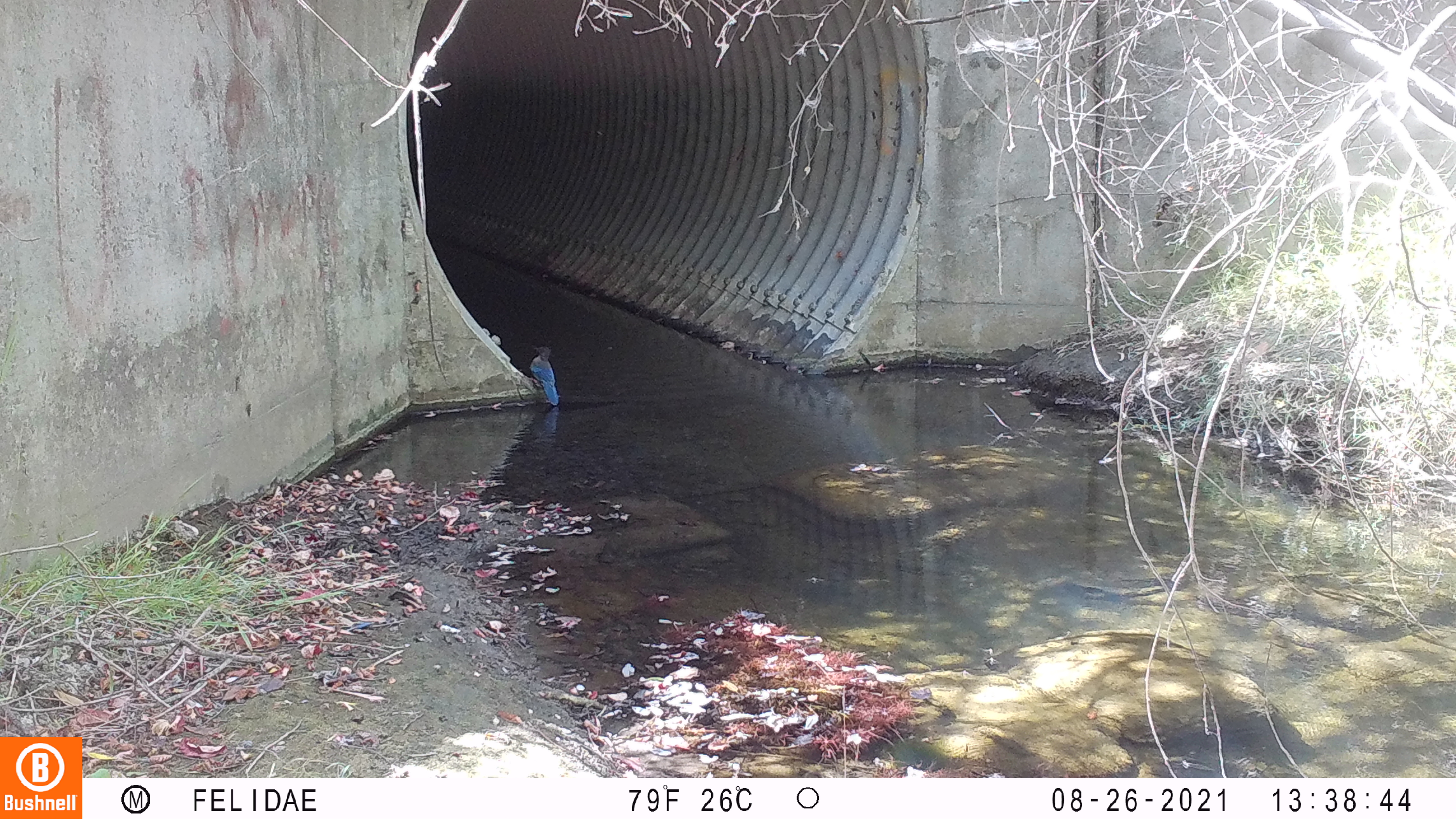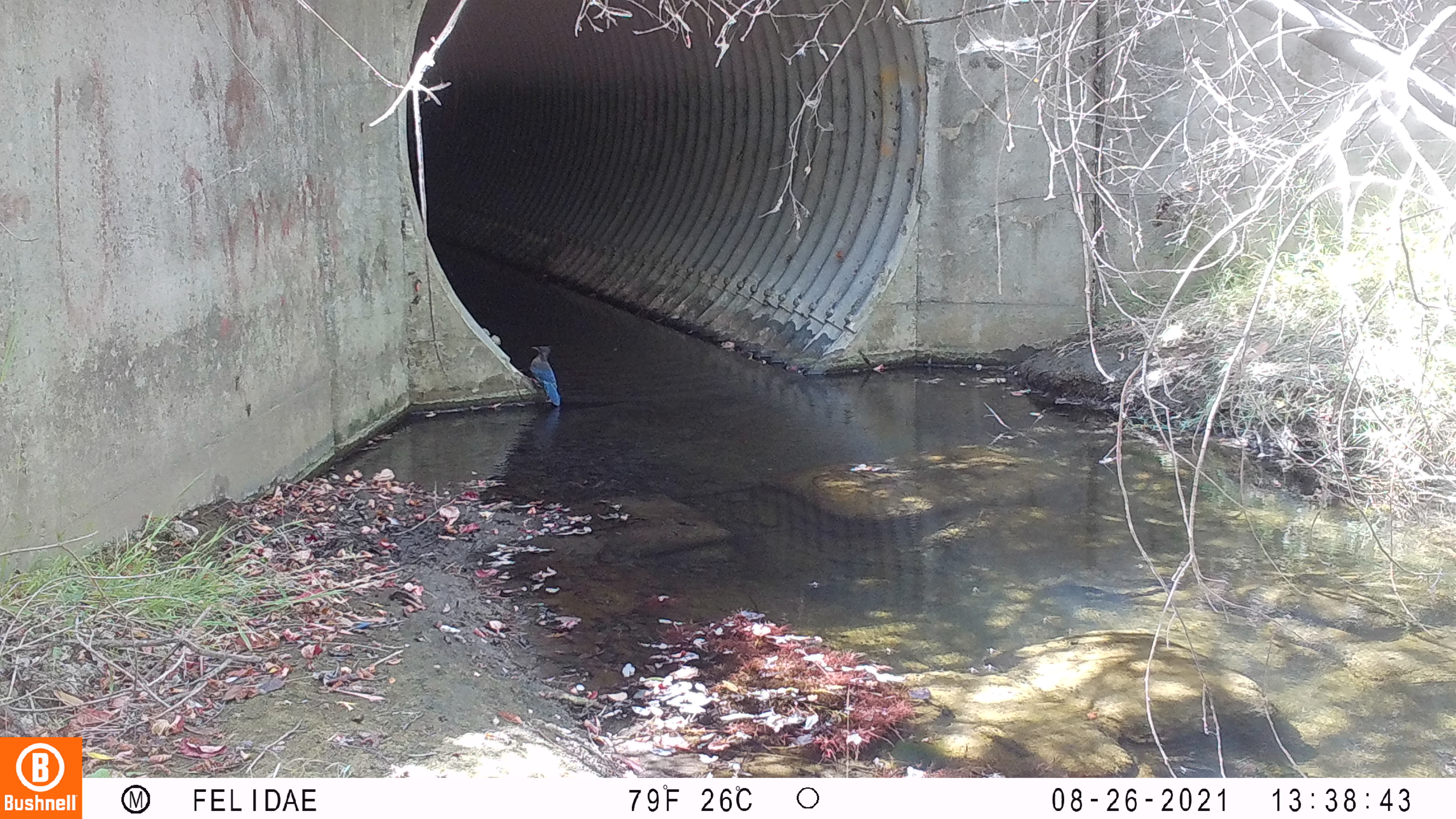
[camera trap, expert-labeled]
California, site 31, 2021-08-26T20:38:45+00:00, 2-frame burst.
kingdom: Animalia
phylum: Chordata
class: Aves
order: Passeriformes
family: Corvidae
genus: Cyanocitta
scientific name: Cyanocitta stelleri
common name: steller's jay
Steller's jay (Cyanocitta stelleri).